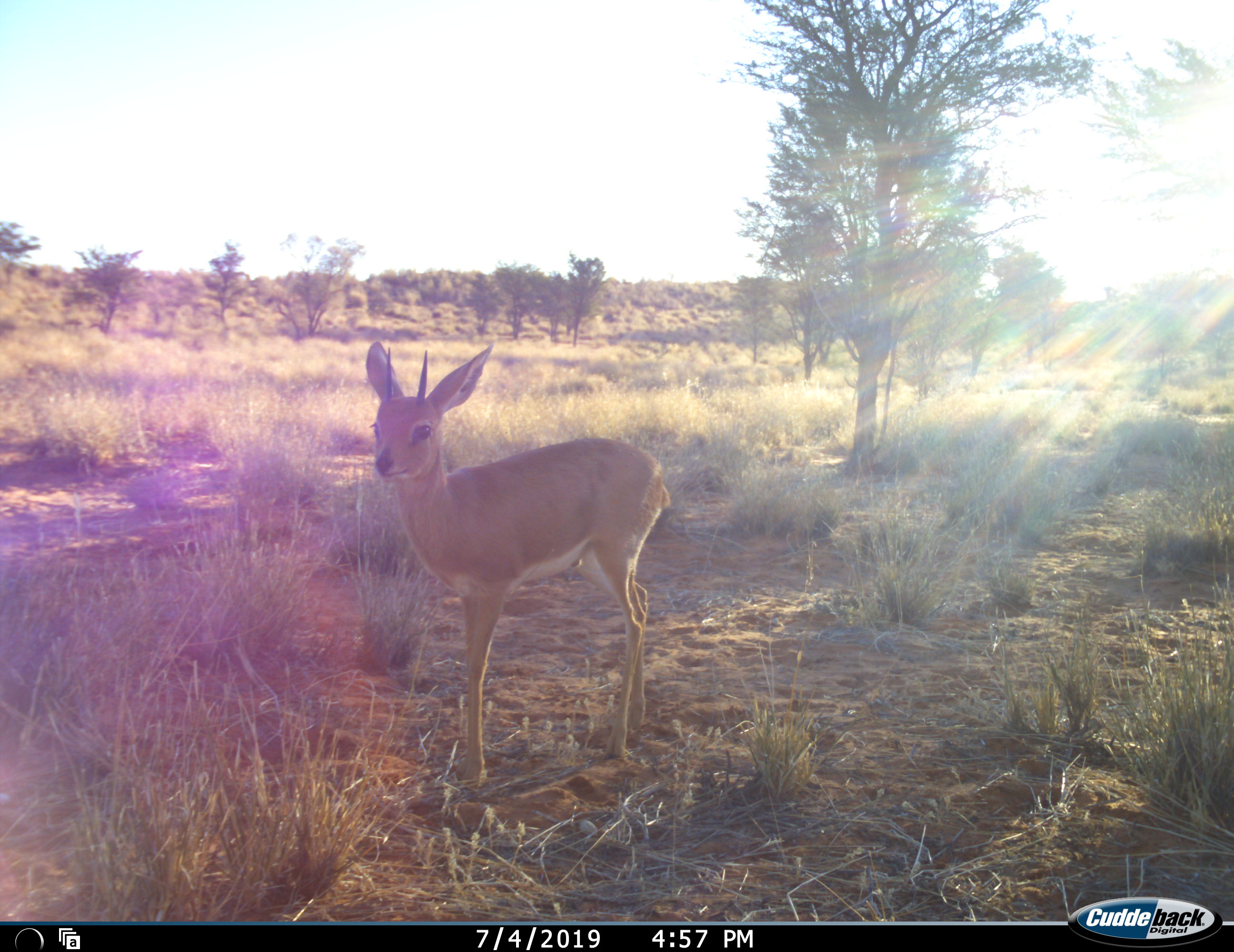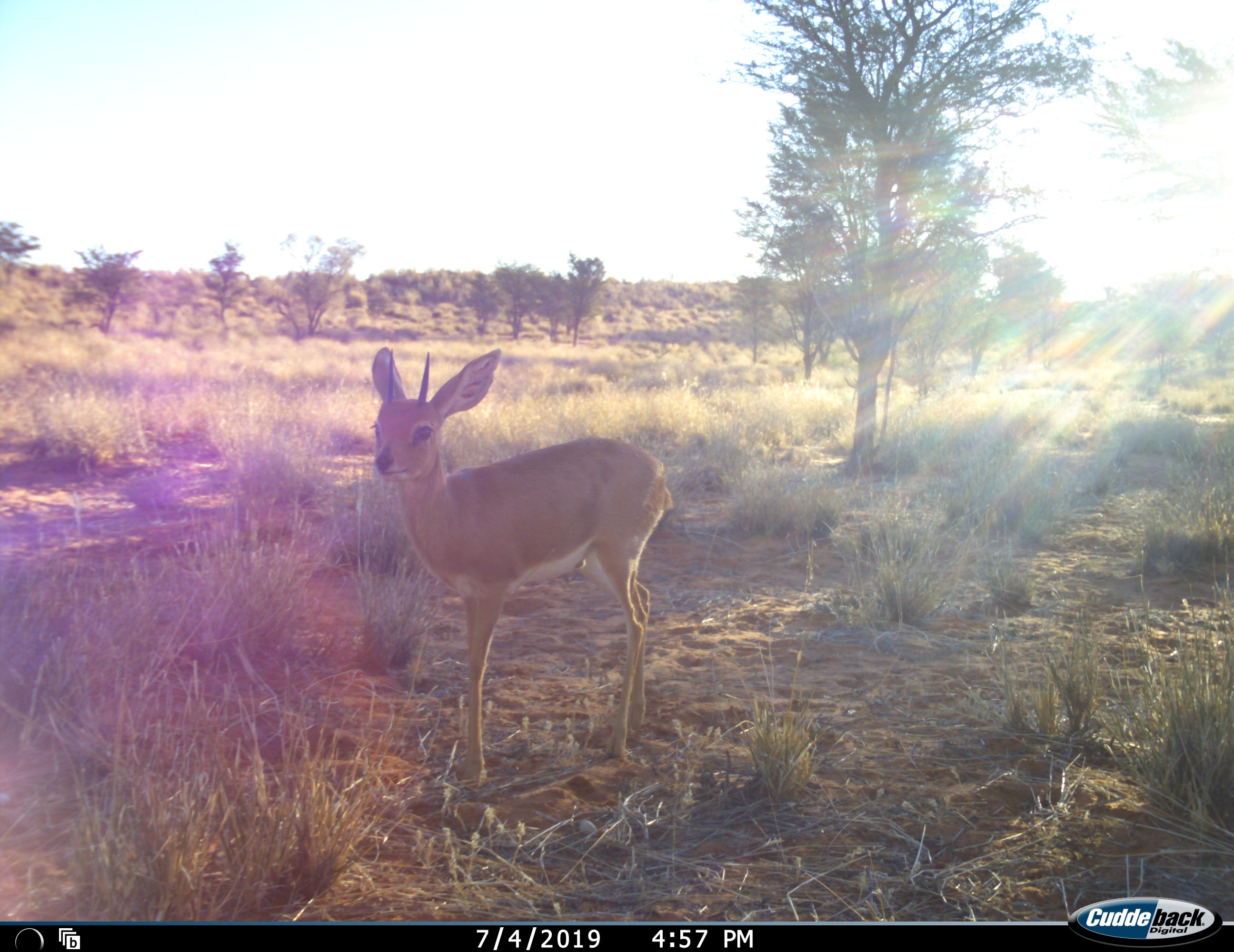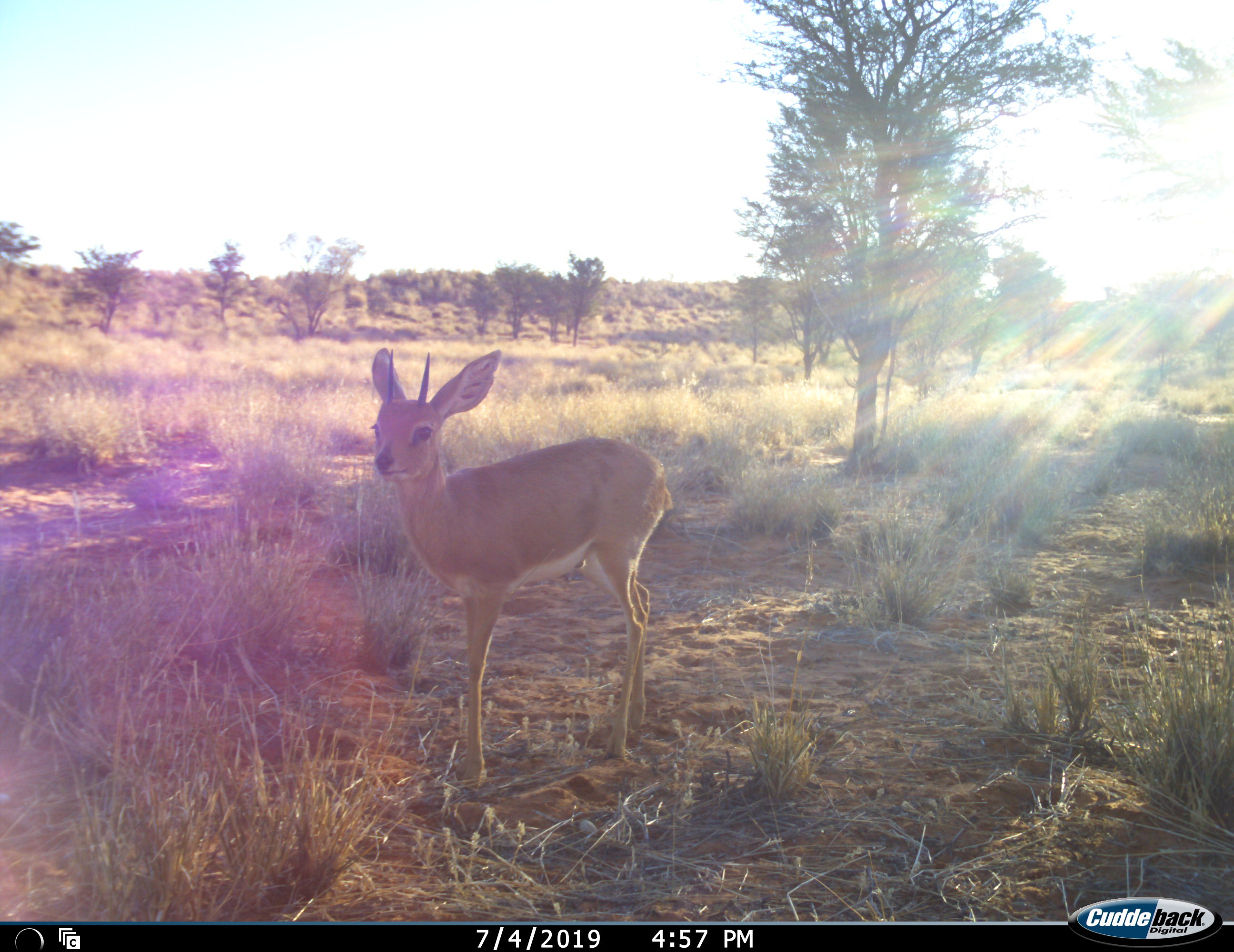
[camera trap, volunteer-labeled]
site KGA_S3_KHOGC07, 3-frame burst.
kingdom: Animalia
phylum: Chordata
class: Mammalia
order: Artiodactyla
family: Bovidae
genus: Raphicerus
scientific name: Raphicerus campestris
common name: steenbok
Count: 1.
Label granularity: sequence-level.